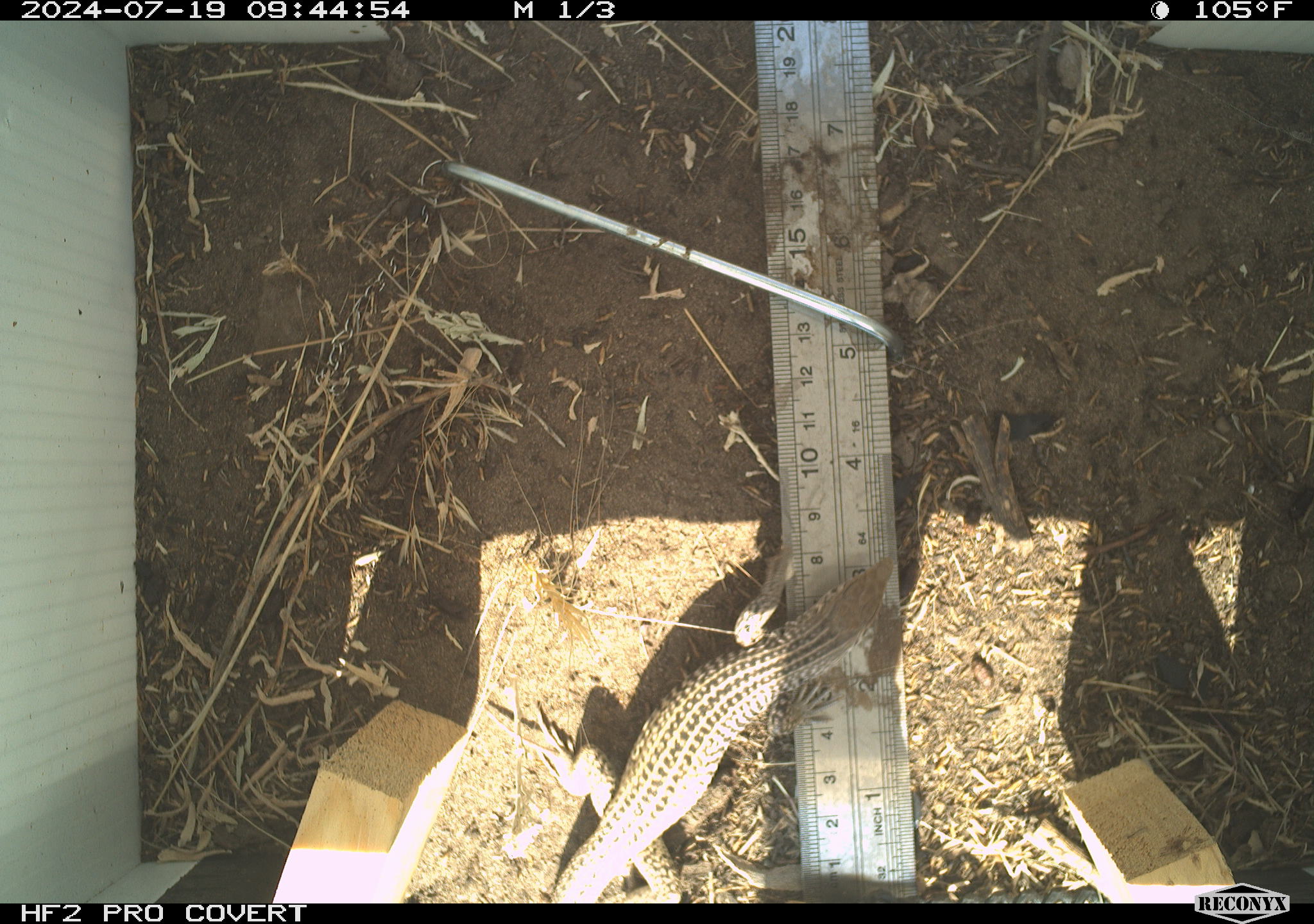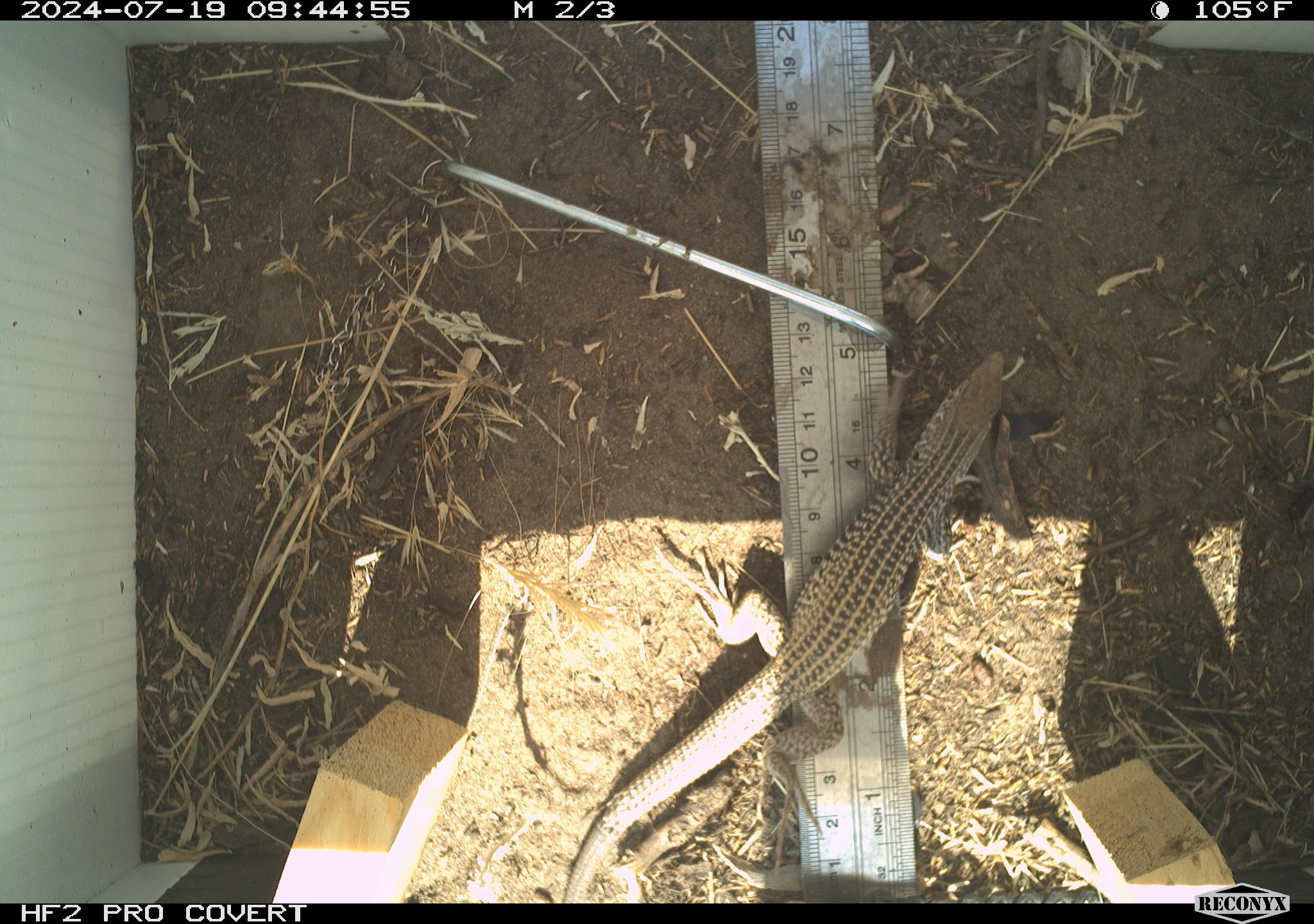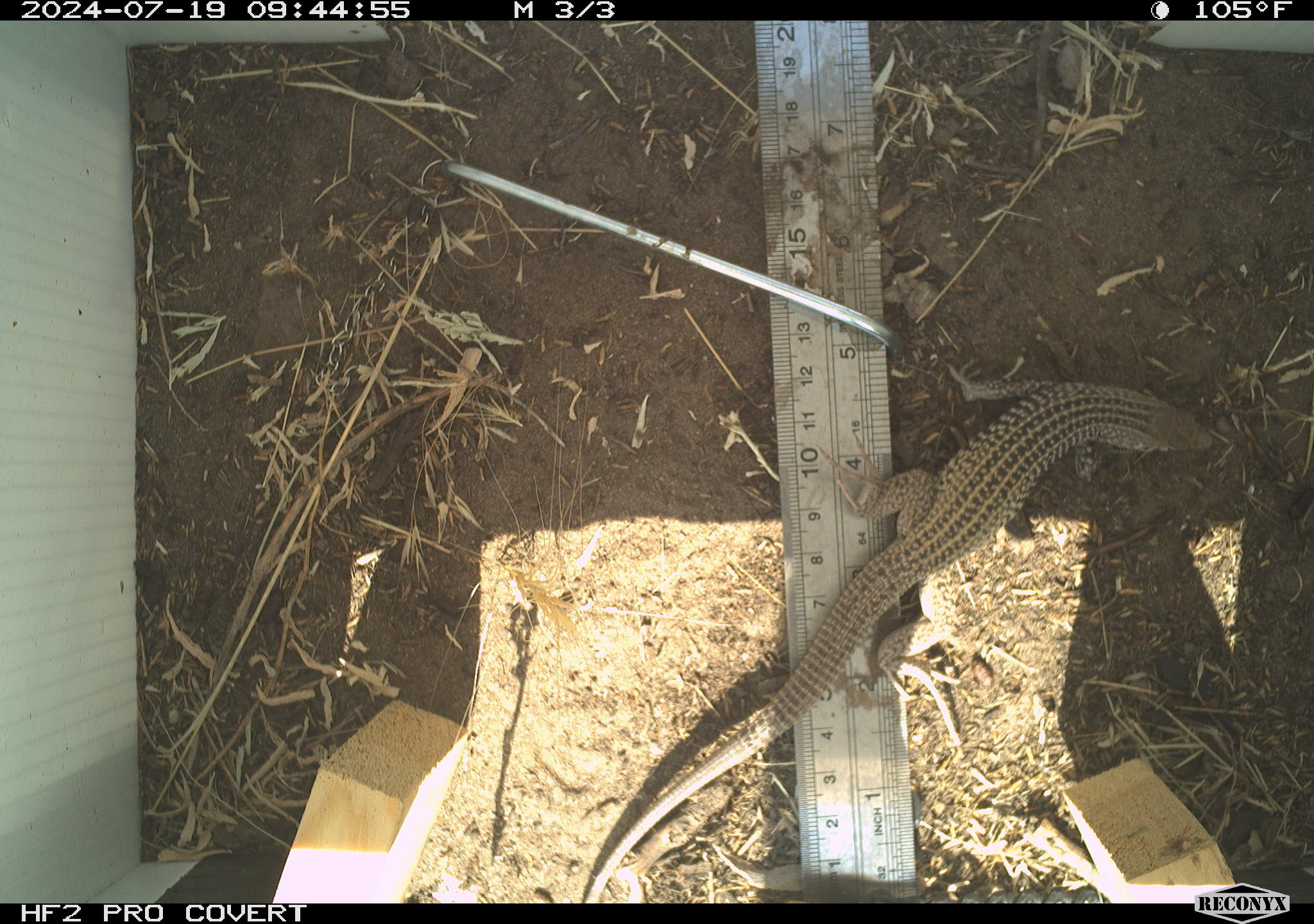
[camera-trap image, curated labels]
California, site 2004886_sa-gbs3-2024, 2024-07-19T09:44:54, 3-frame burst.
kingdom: Animalia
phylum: Chordata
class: Reptilia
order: Squamata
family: Teiidae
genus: Aspidoscelis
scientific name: Aspidoscelis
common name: whiptail lizards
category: aspidoscelis species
Aspidoscelis species (whiptail lizards) (Aspidoscelis).